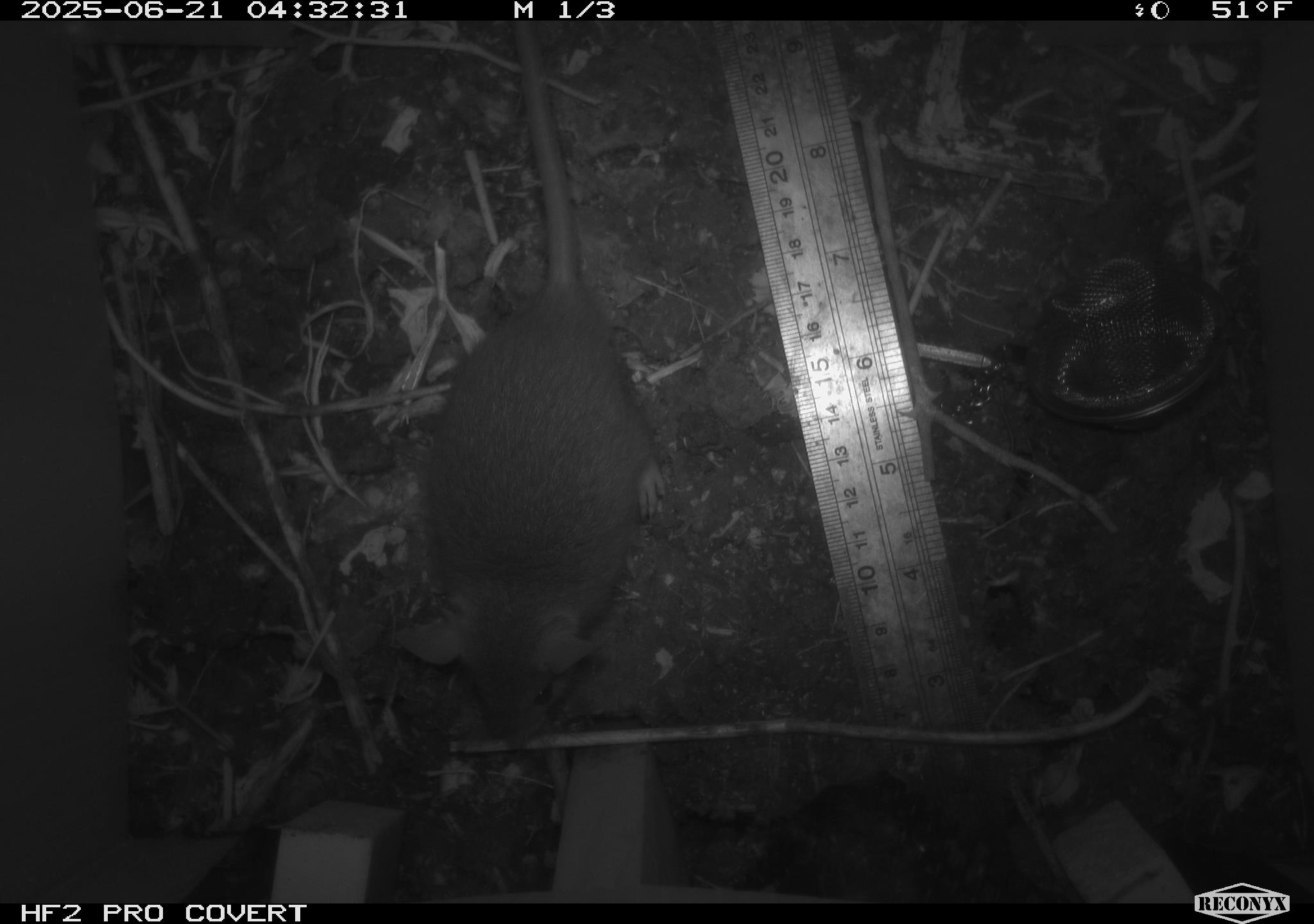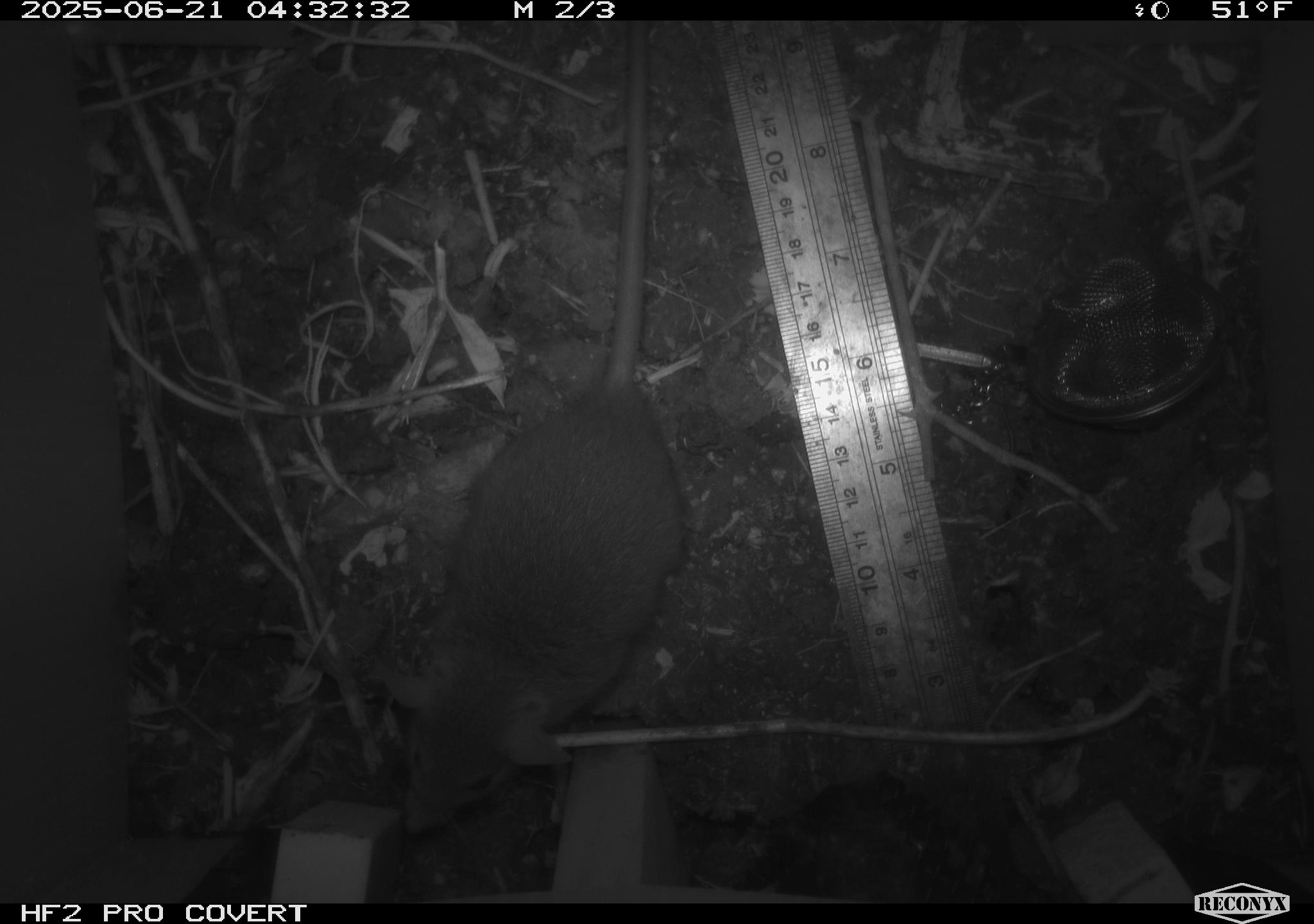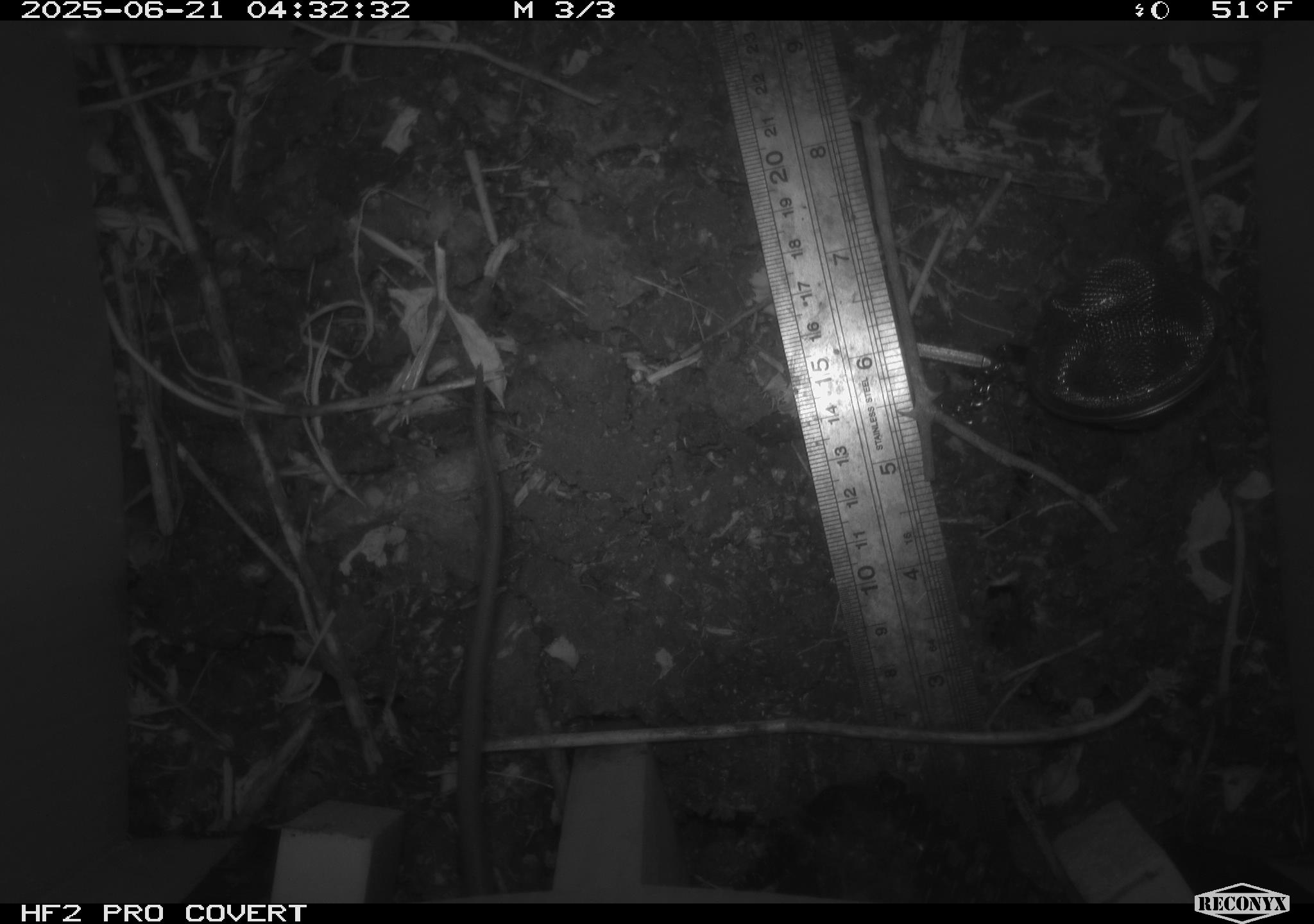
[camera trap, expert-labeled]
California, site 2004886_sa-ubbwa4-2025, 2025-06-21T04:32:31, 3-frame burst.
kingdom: Animalia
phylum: Chordata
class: Mammalia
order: Rodentia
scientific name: Rodentia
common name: rodent